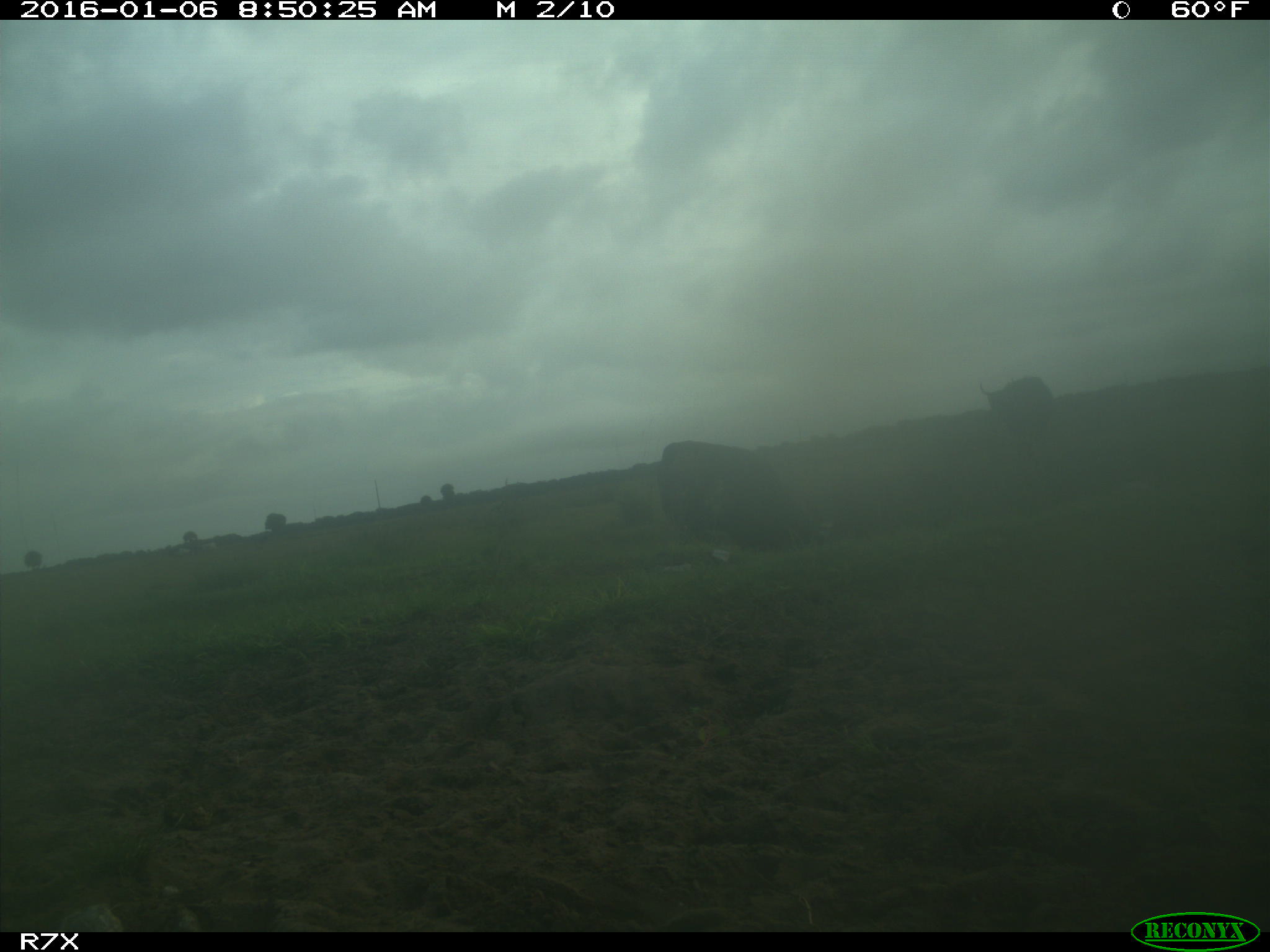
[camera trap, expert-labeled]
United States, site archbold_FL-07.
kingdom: Animalia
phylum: Chordata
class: Mammalia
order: Artiodactyla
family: Bovidae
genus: Bos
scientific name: Bos taurus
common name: domestic cow